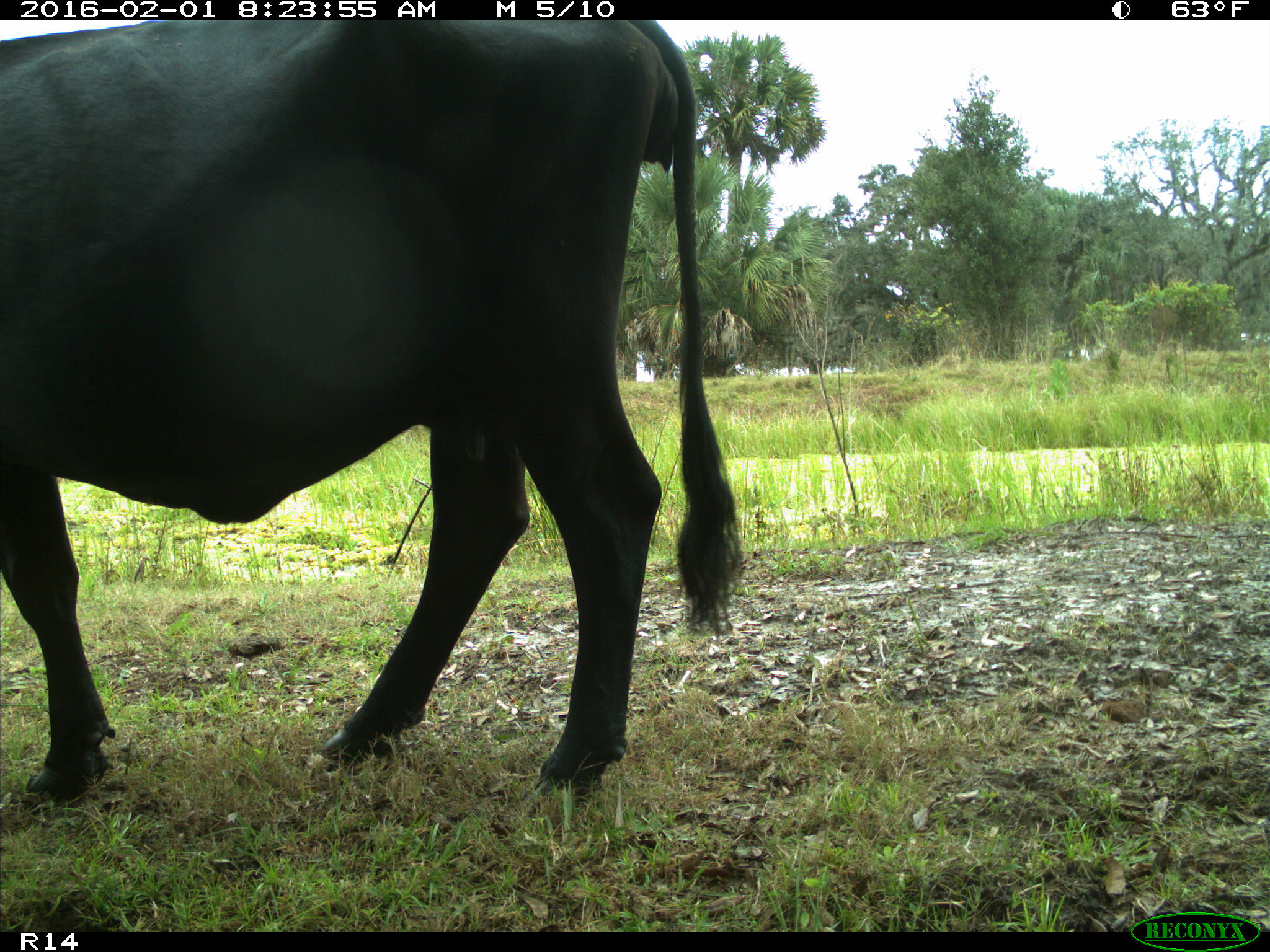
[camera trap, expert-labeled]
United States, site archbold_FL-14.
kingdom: Animalia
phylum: Chordata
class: Mammalia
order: Artiodactyla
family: Bovidae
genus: Bos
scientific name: Bos taurus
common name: domestic cow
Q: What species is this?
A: Bos taurus (domestic cow).